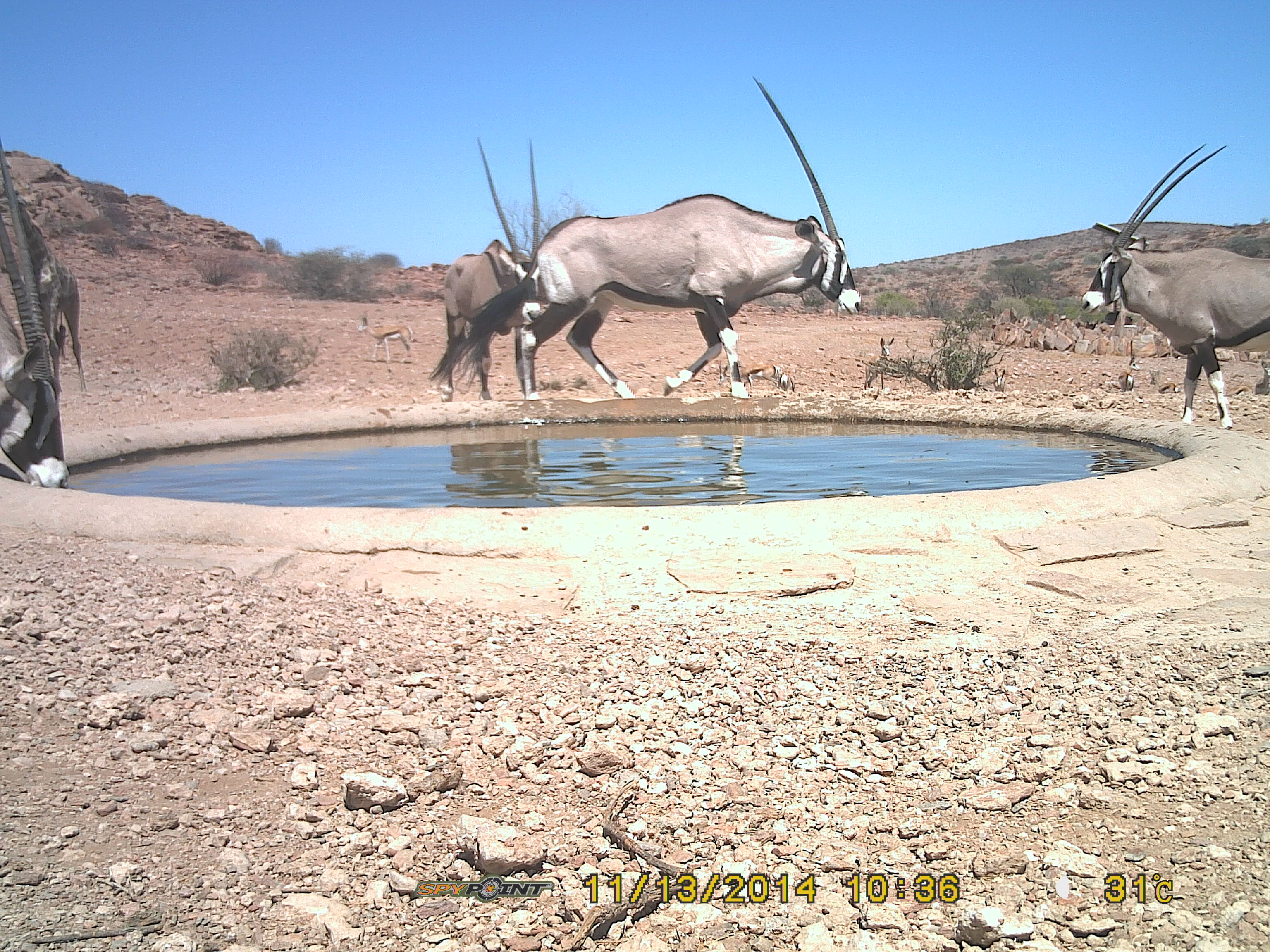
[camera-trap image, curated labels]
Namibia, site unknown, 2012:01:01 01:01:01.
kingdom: Animalia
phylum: Chordata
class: Mammalia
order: Artiodactyla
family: Bovidae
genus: Oryx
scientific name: Oryx gazella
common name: gemsbok